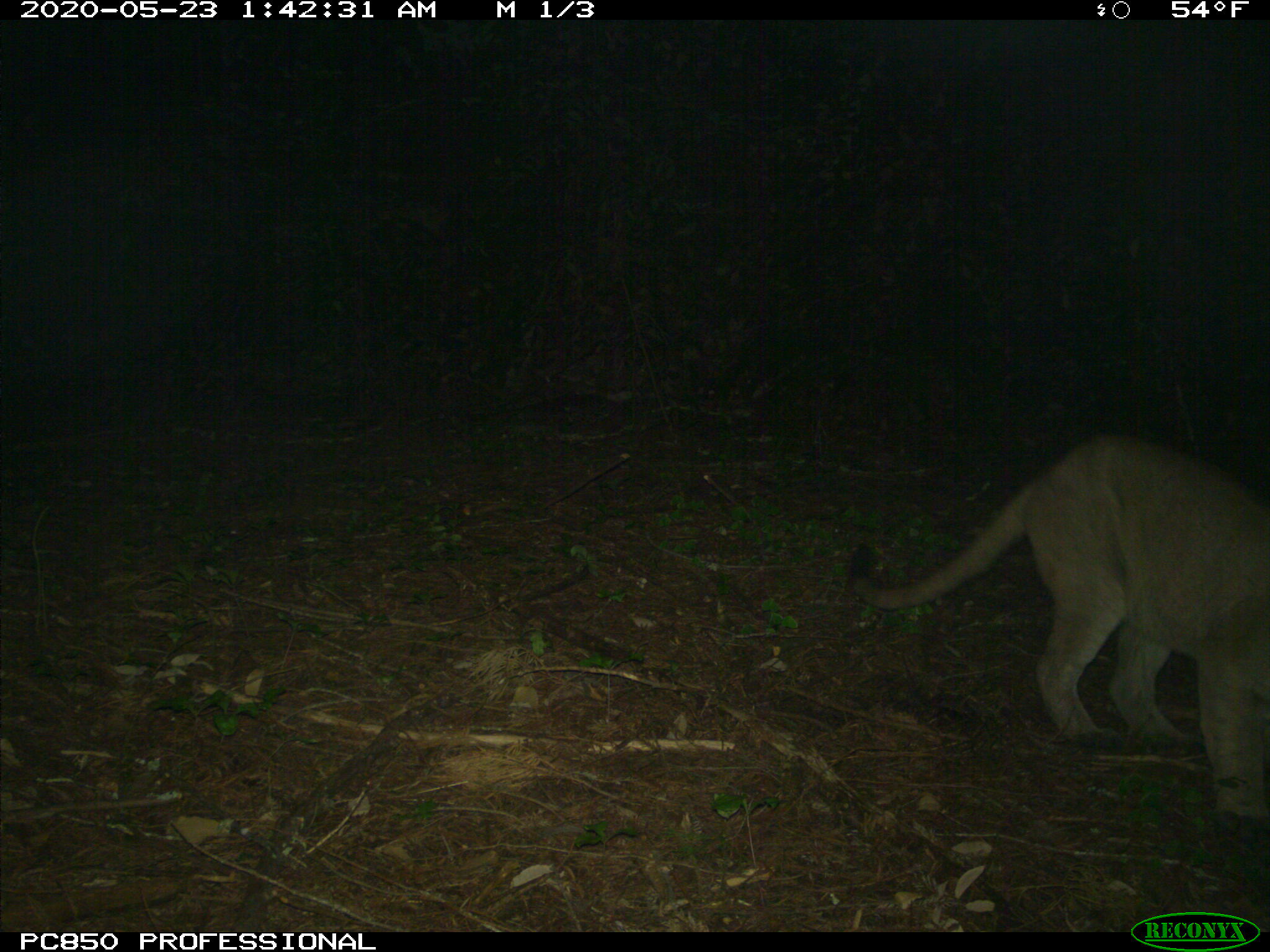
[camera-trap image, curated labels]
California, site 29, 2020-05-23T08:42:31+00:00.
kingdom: Animalia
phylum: Chordata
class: Mammalia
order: Carnivora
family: Felidae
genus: Puma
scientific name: Puma concolor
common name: puma